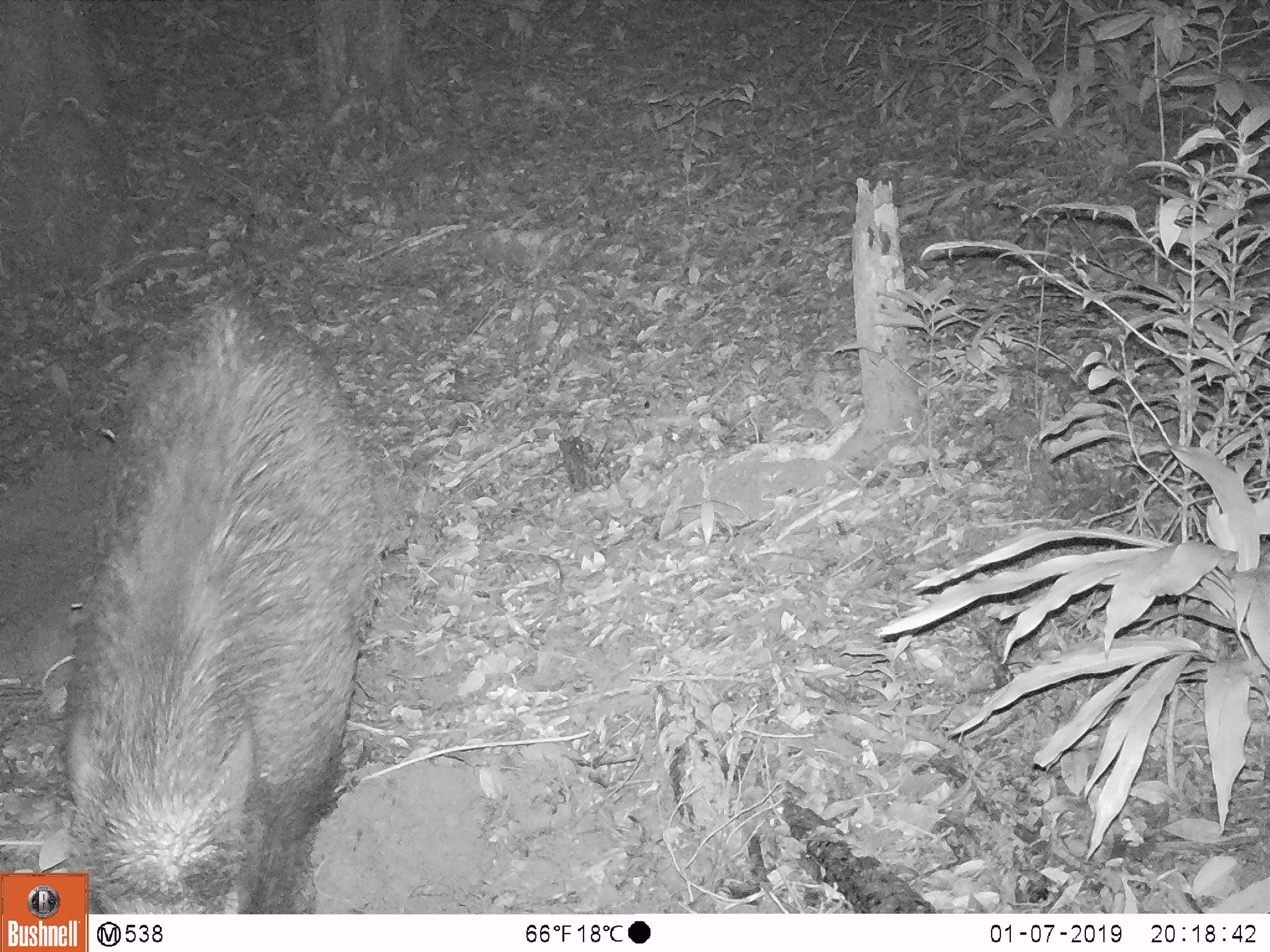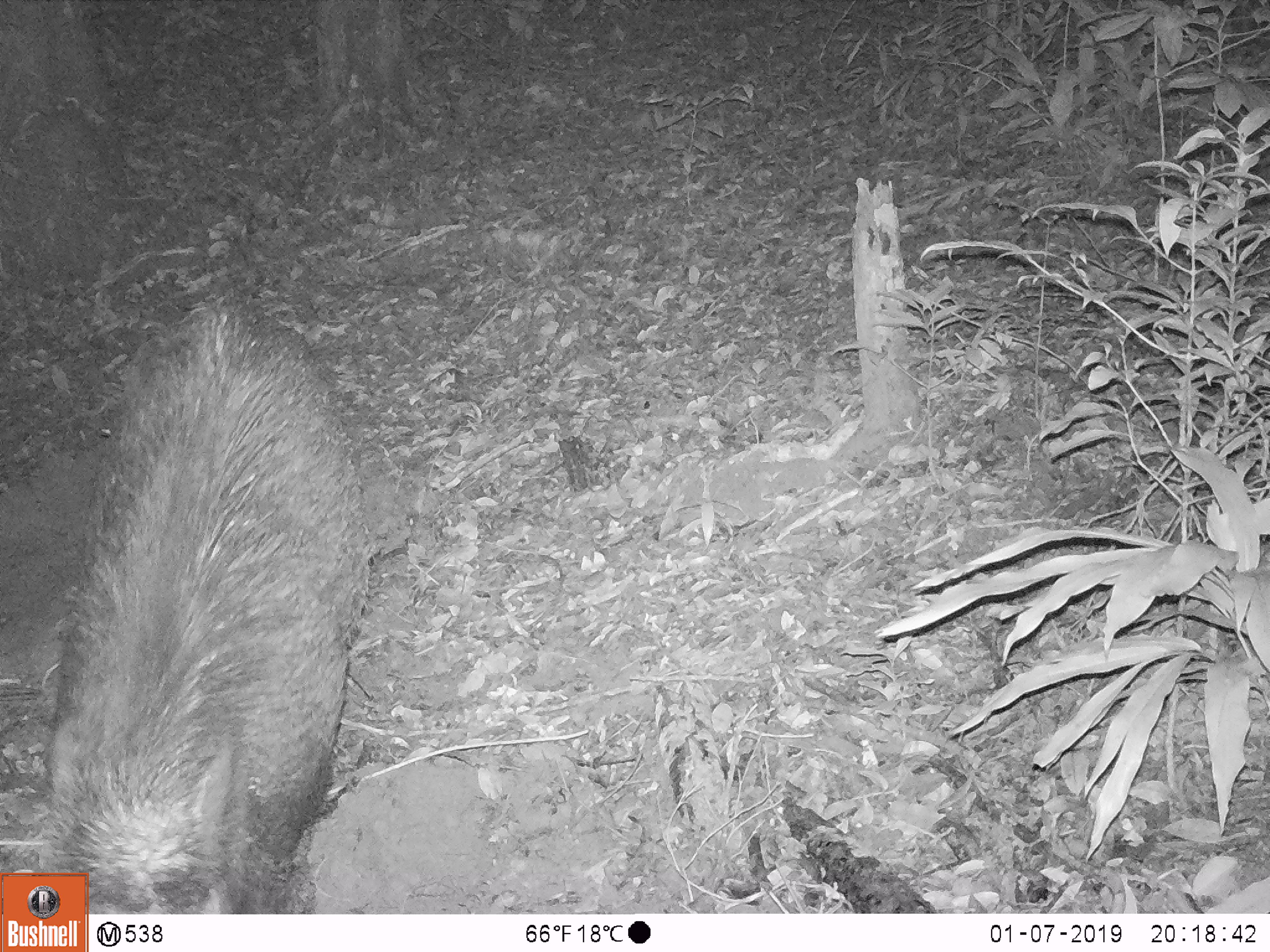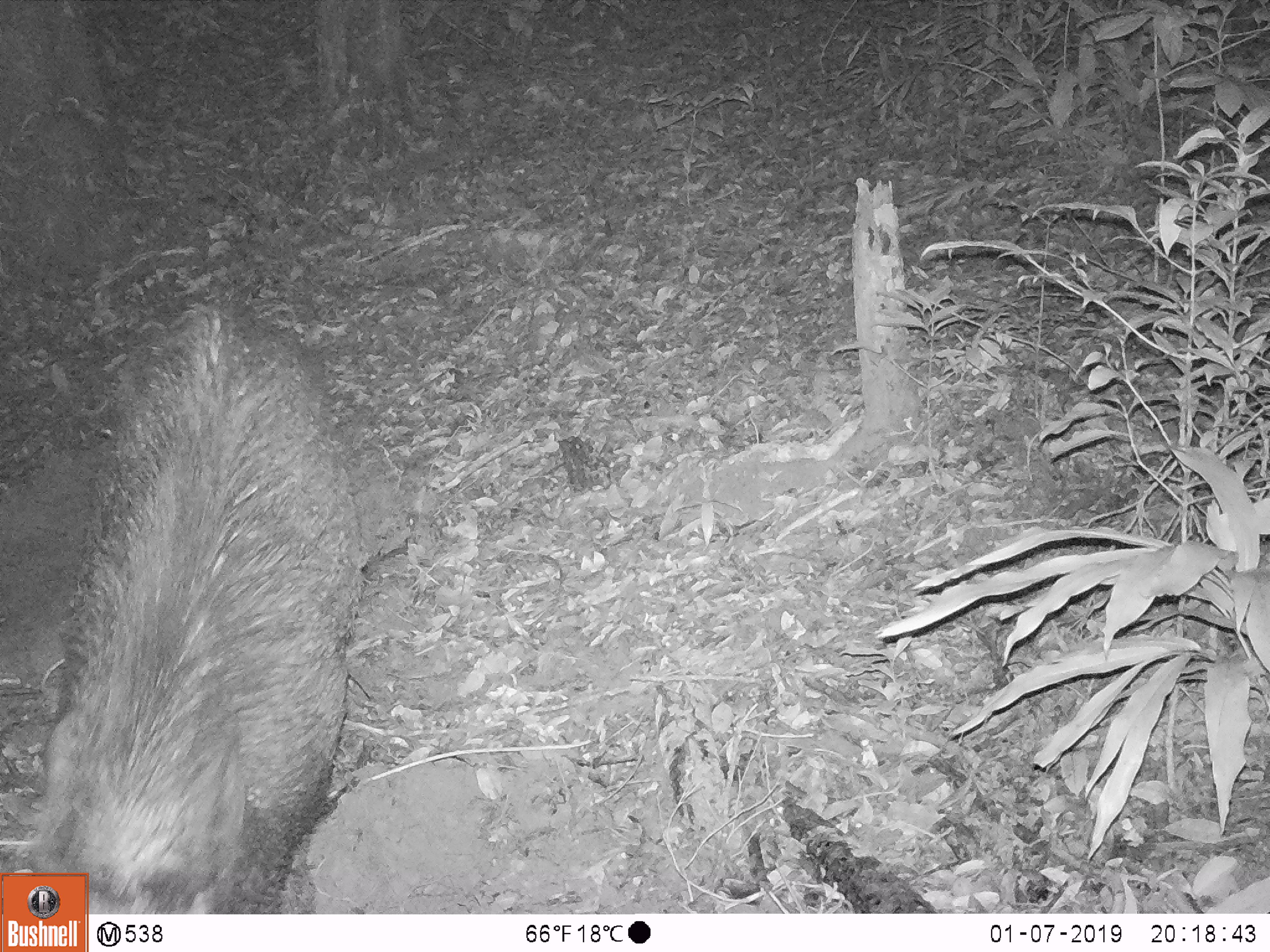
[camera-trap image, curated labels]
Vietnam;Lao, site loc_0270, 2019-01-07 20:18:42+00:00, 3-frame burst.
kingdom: Animalia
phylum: Chordata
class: Mammalia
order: Artiodactyla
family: Suidae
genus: Sus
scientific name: Sus scrofa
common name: eurasian wild pig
Eurasian wild pig (Sus scrofa). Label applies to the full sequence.